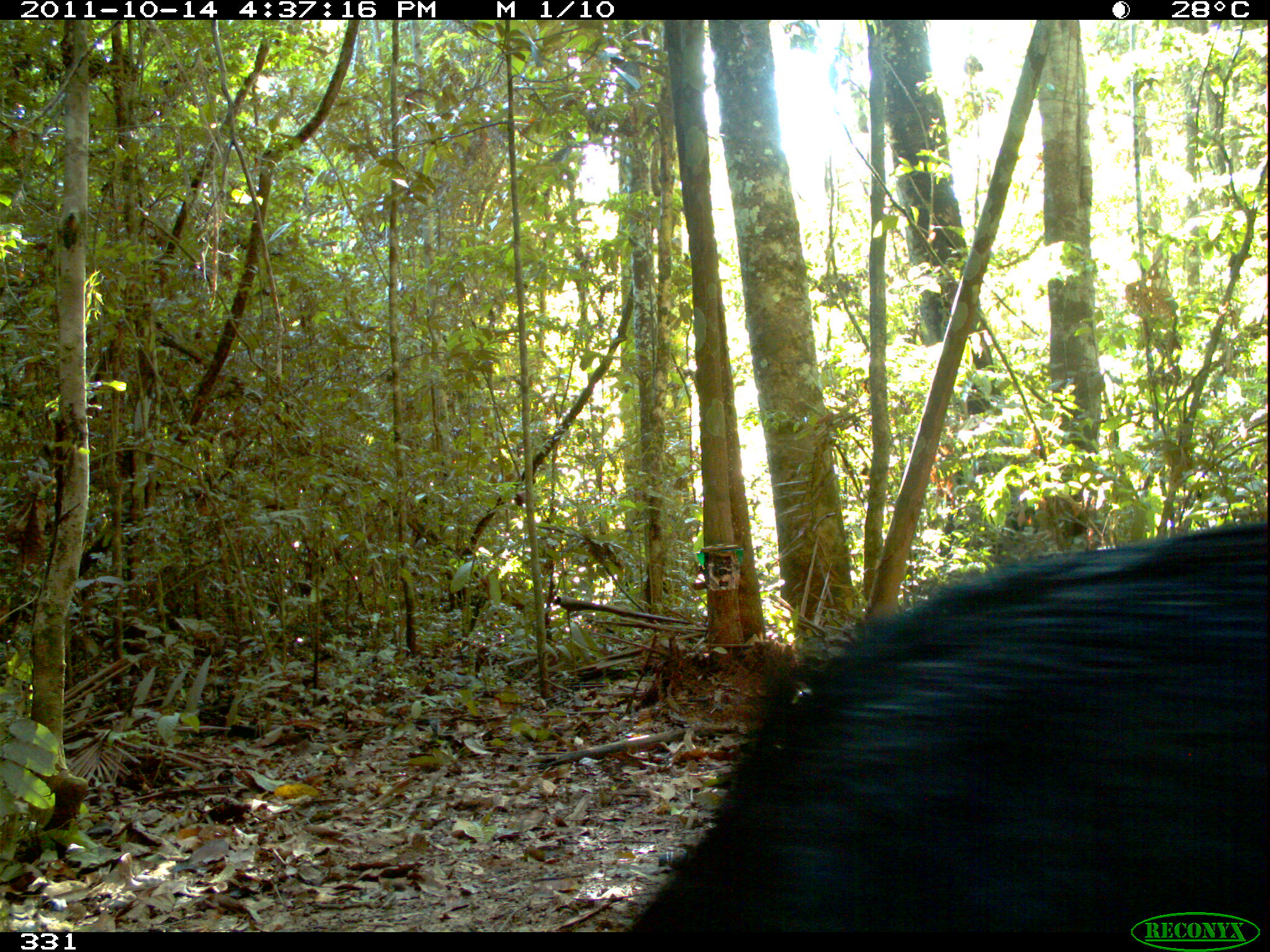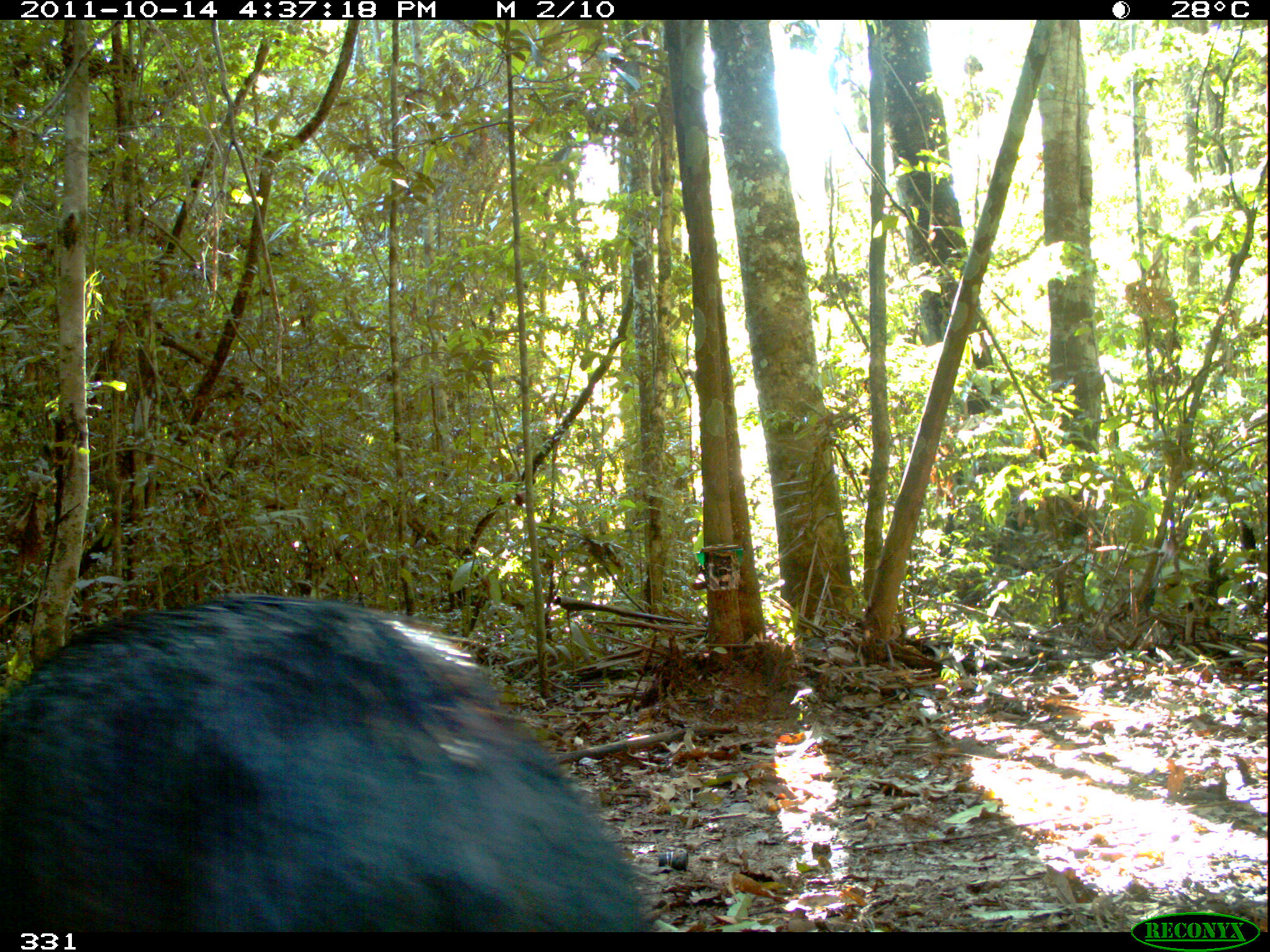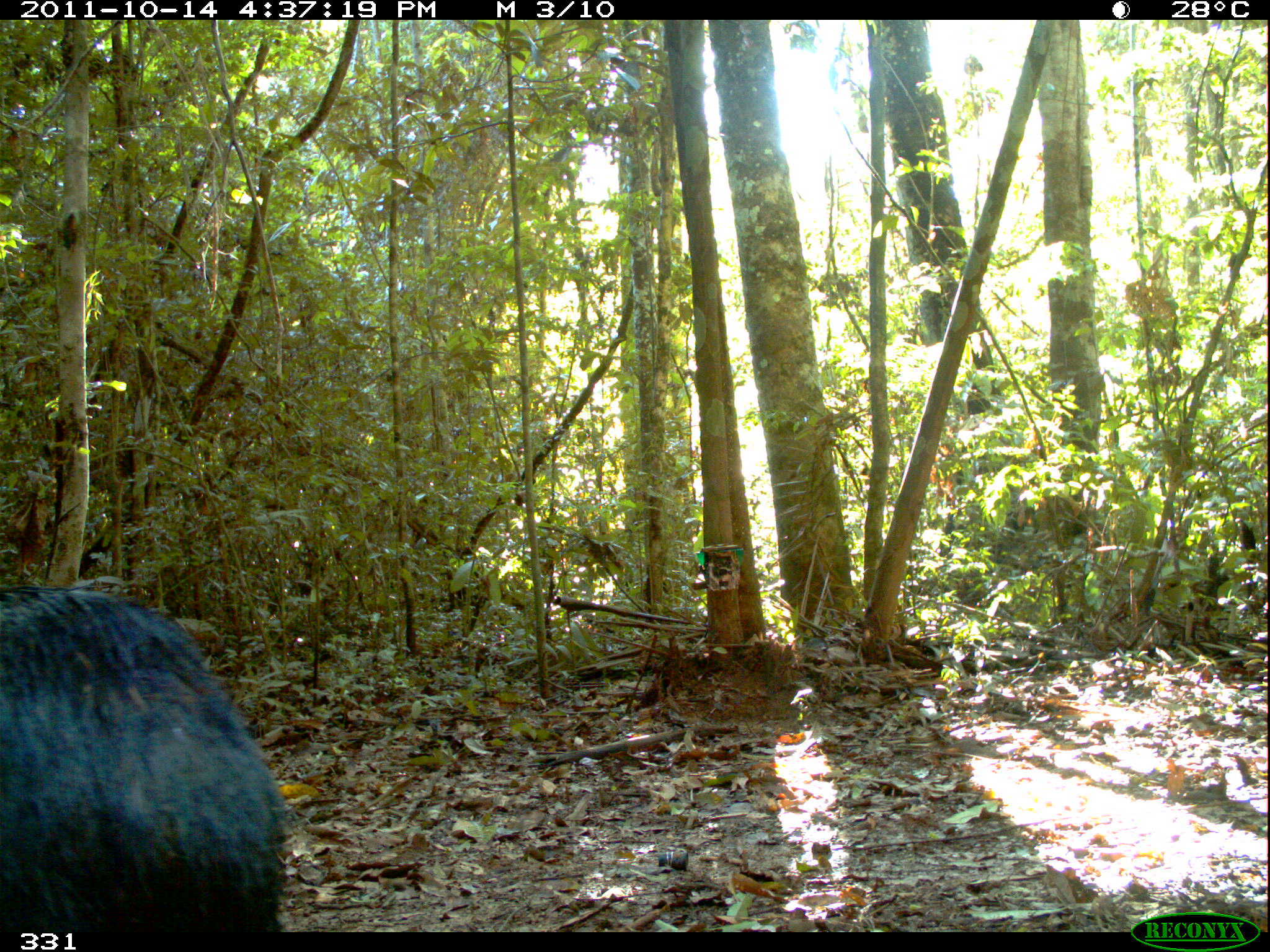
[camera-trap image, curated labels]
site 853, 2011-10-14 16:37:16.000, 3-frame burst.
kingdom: Animalia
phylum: Chordata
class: Mammalia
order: Artiodactyla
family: Tayassuidae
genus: Tayassu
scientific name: Tayassu pecari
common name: white-lipped peccary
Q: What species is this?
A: Tayassu pecari (white-lipped peccary).